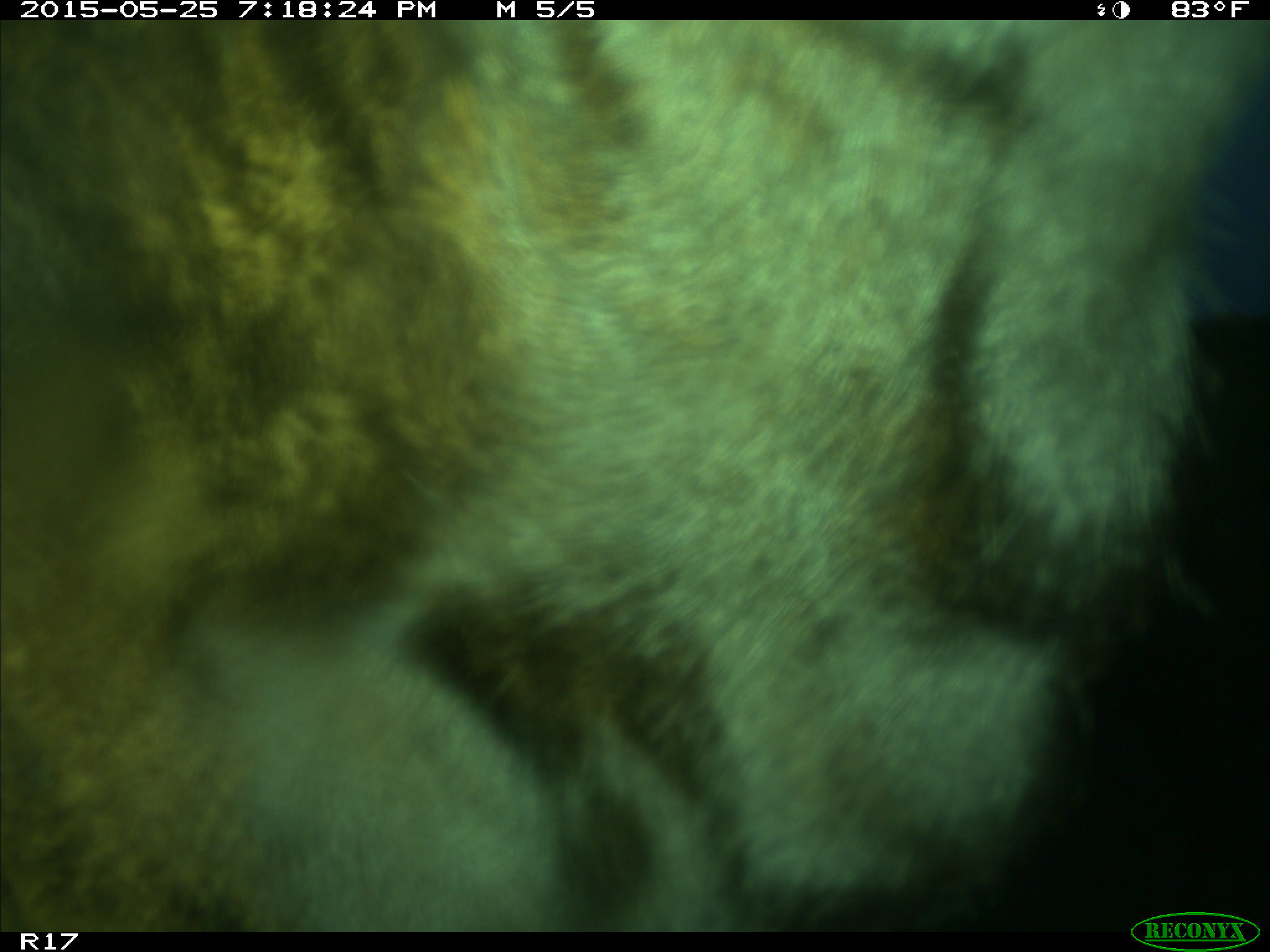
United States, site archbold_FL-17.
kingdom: Animalia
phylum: Chordata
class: Mammalia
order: Artiodactyla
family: Bovidae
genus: Bos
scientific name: Bos taurus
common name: domestic cow